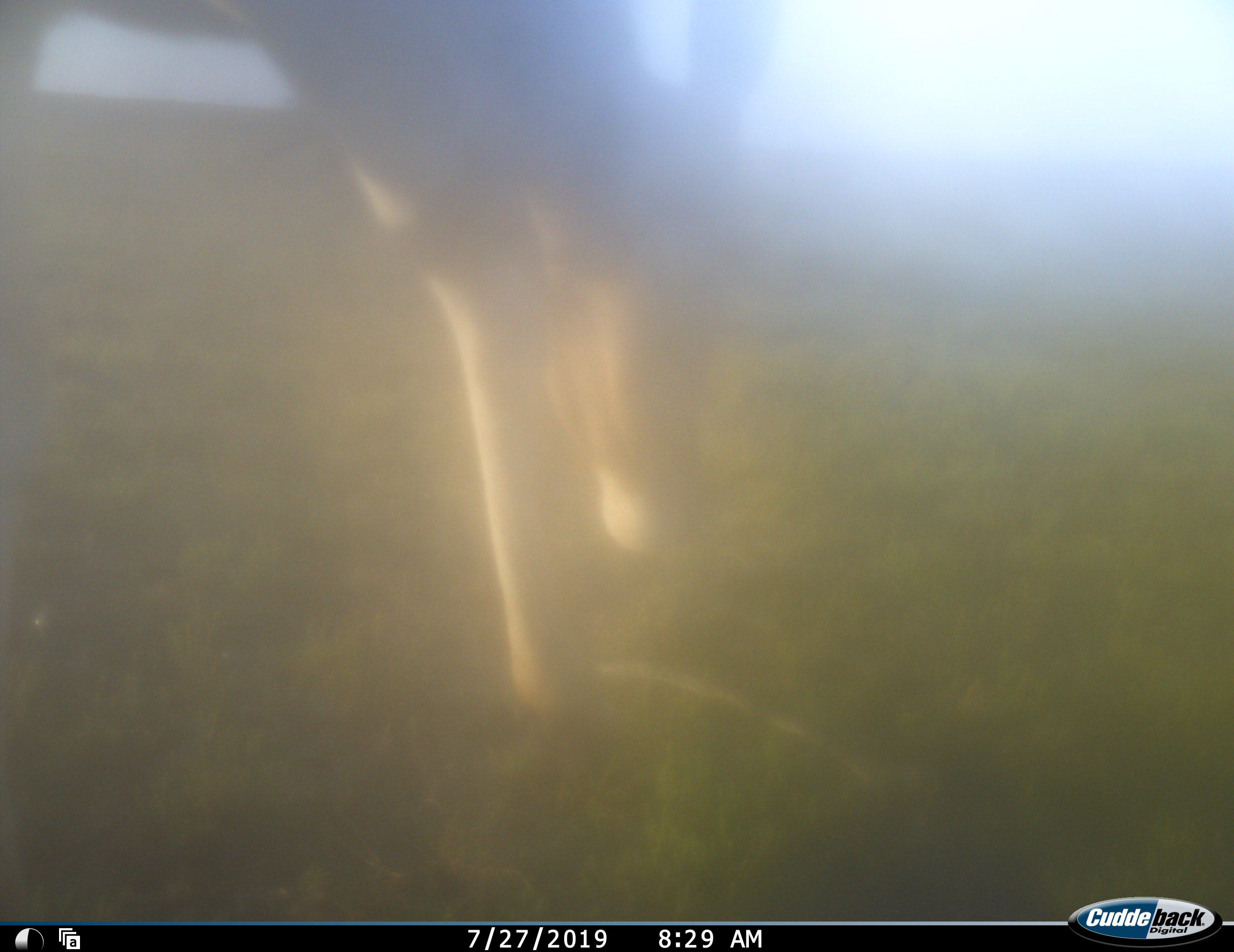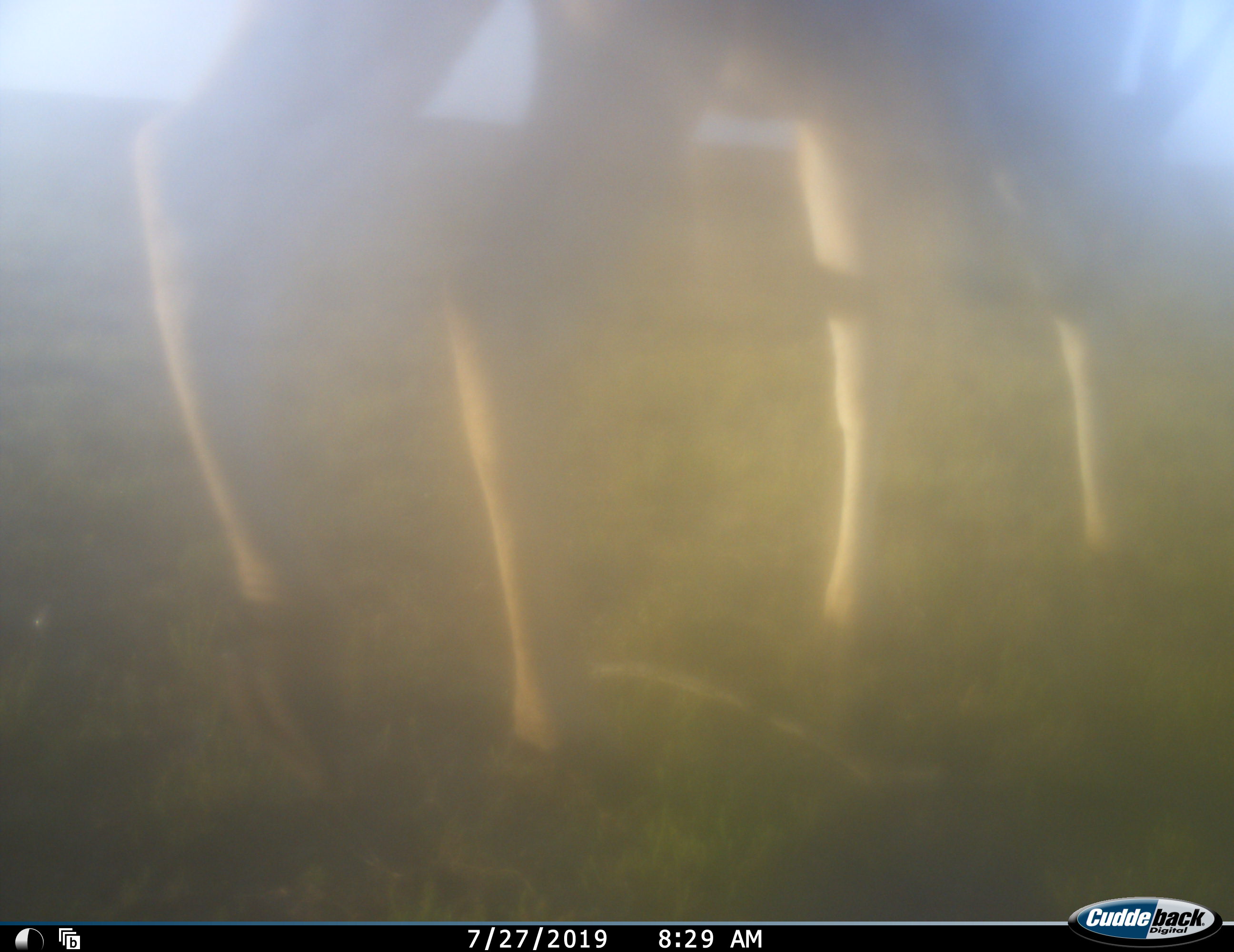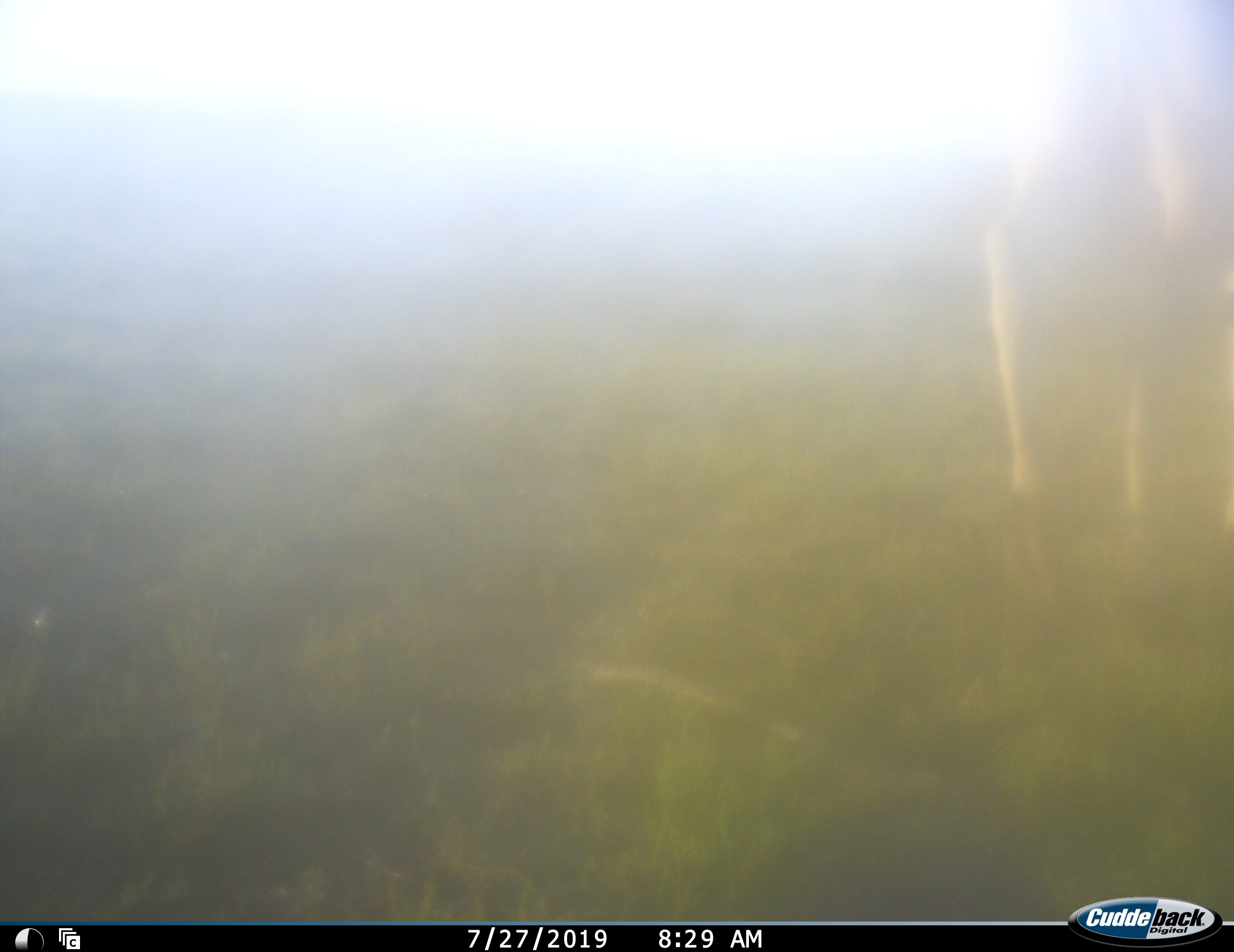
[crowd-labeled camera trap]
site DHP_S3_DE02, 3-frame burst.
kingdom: Animalia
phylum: Chordata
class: Mammalia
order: Artiodactyla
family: Bovidae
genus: Damaliscus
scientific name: Damaliscus pygargus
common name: bontebok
Bontebok (Damaliscus pygargus), count 1. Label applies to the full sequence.